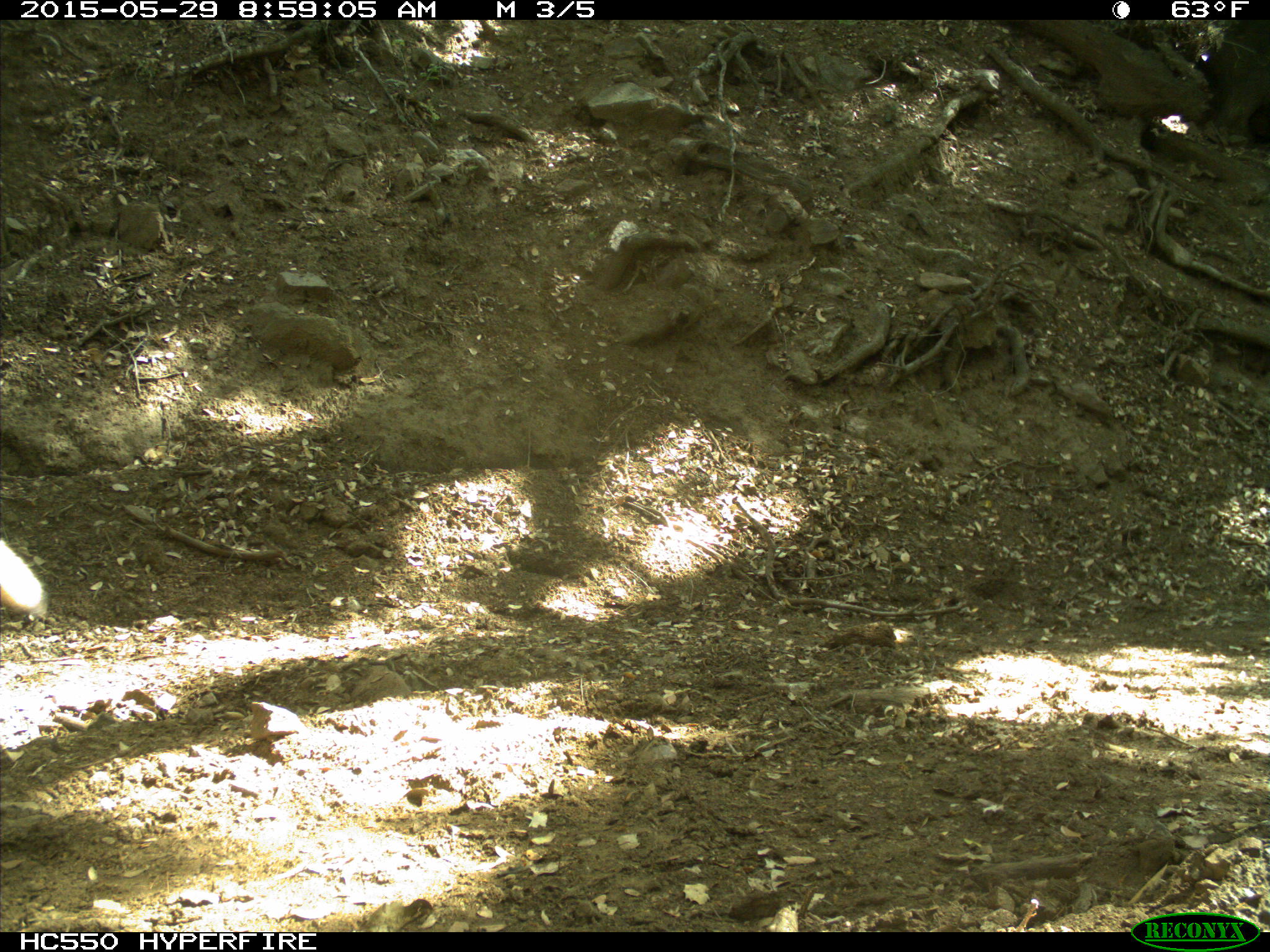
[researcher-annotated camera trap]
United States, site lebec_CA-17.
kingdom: Animalia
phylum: Chordata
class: Mammalia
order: Carnivora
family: Canidae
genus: Canis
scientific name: Canis latrans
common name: coyote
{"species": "Canis latrans (coyote)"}